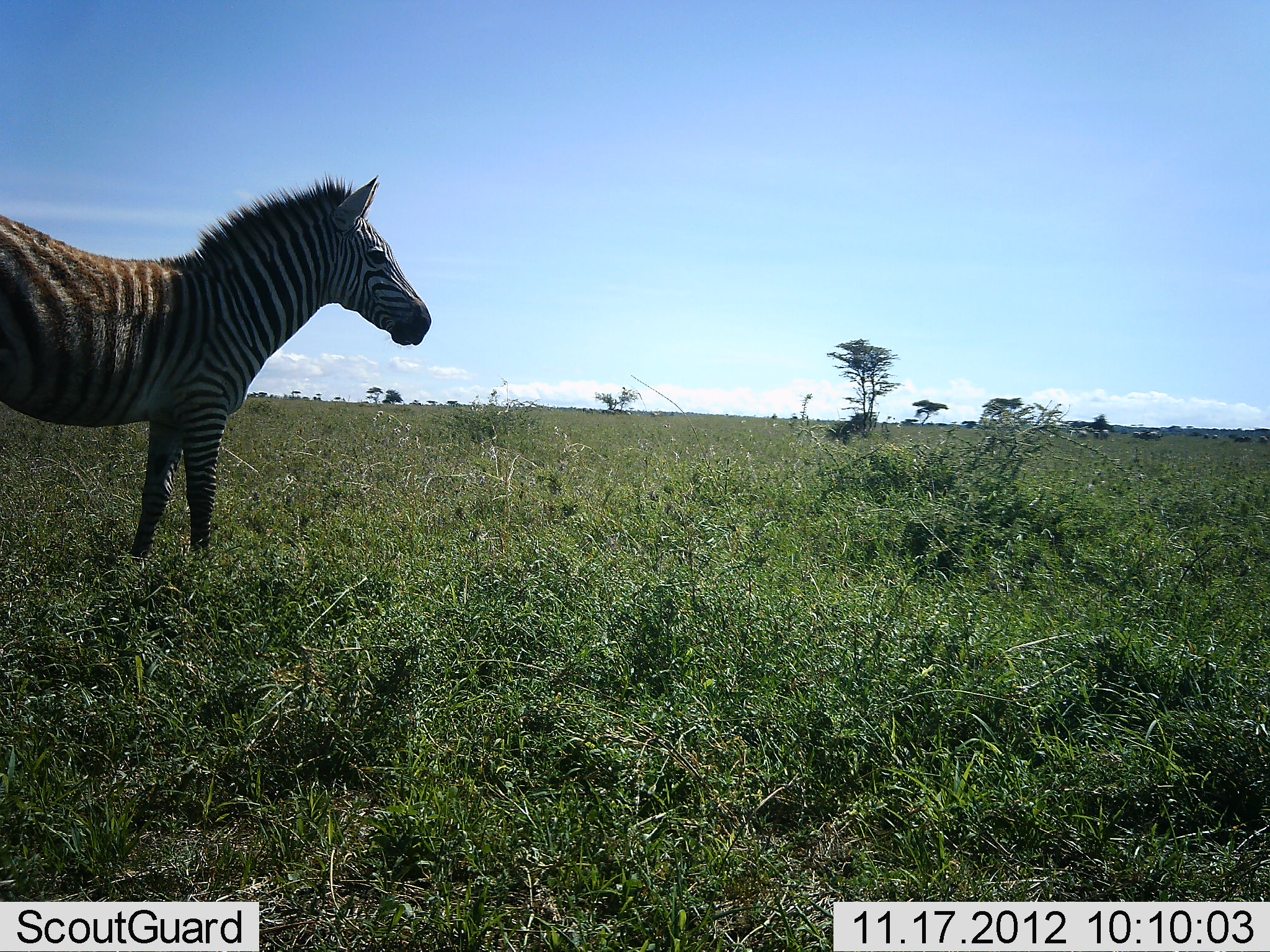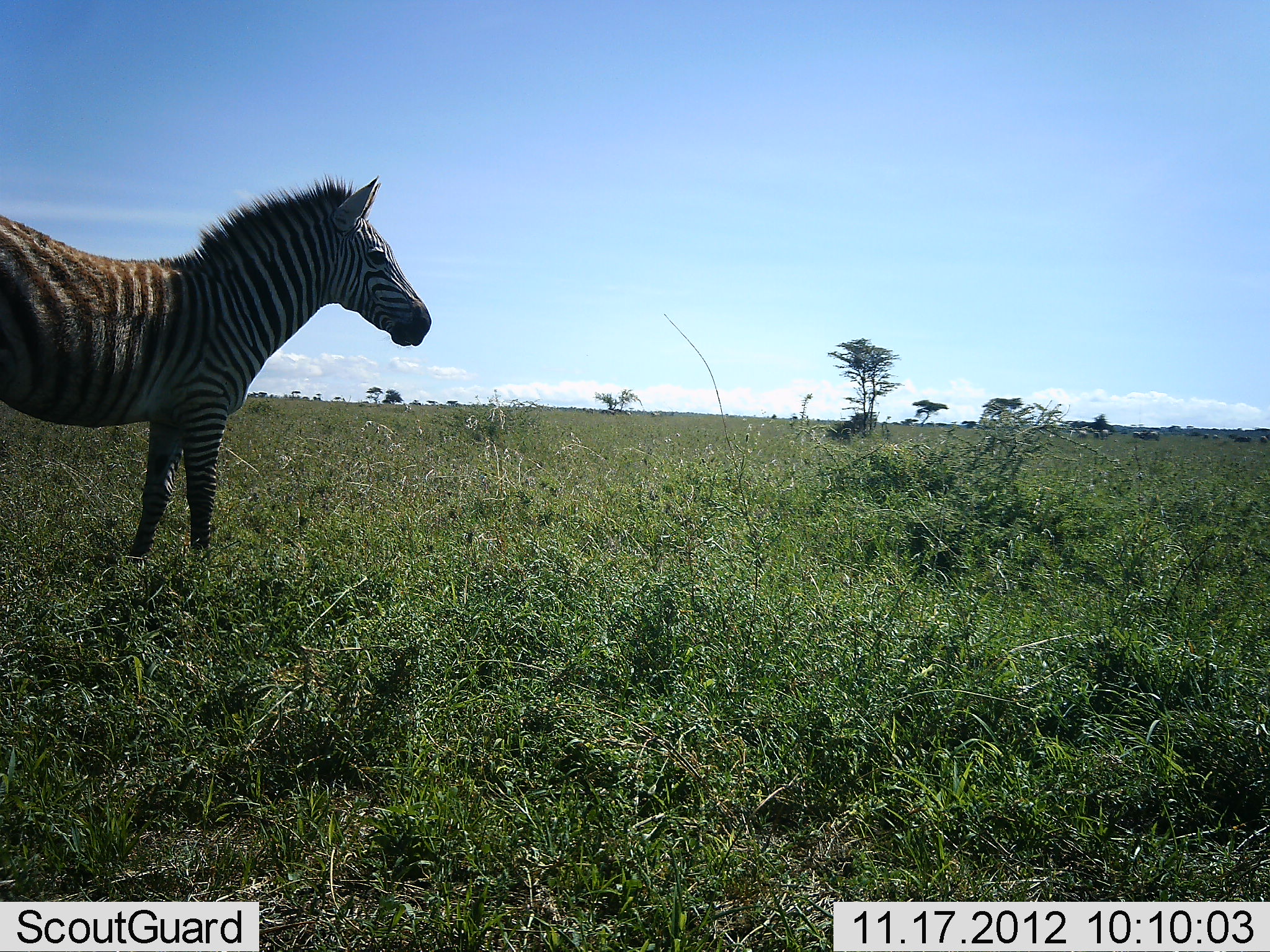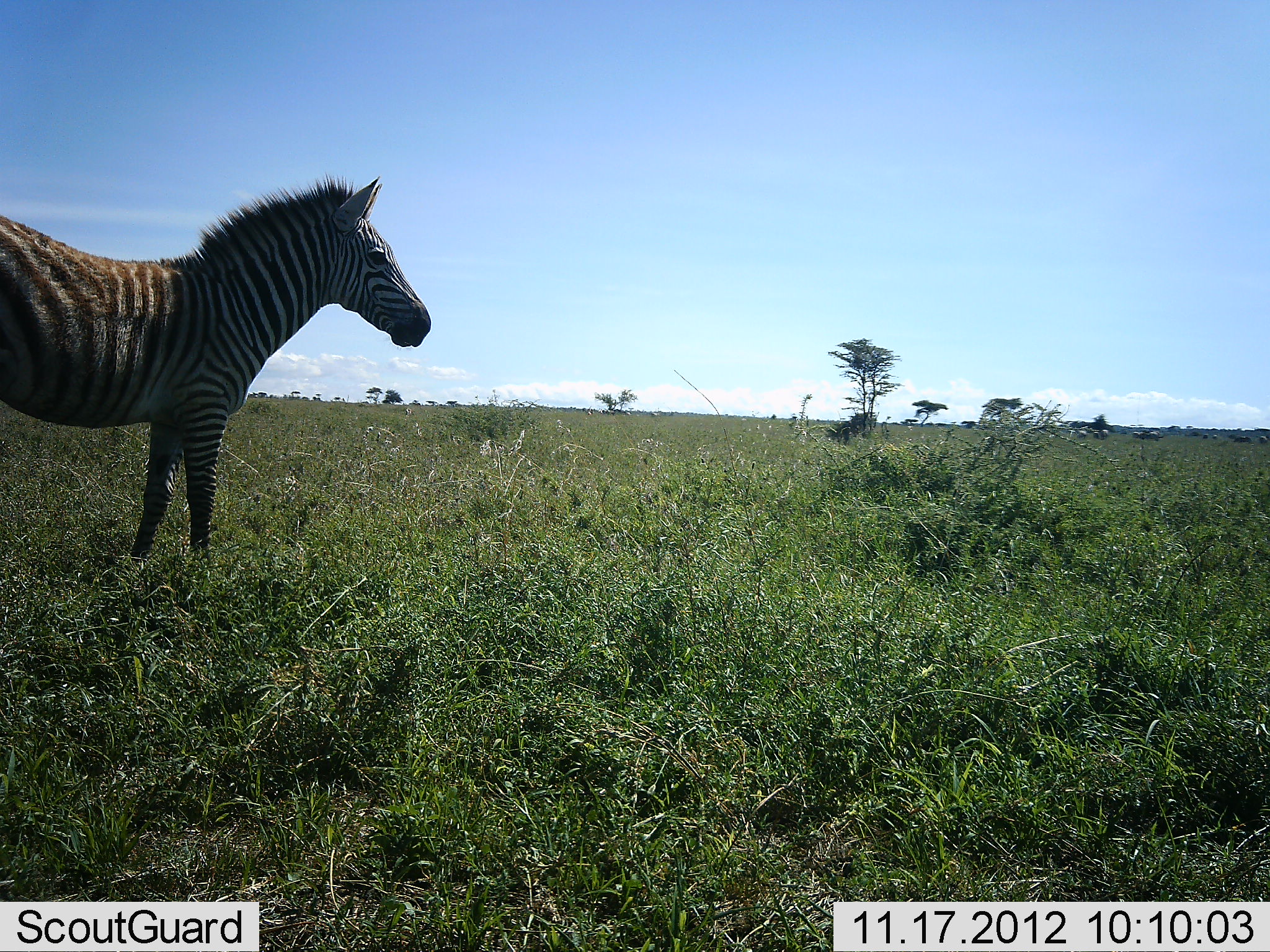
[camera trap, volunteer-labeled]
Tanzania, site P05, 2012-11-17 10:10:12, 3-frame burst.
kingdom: Animalia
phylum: Chordata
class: Mammalia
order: Perissodactyla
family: Equidae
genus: Equus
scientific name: Equus quagga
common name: plains zebra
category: zebra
Zebra (plains zebra) (Equus quagga), count 1. Behavior (volunteer vote fractions): standing 100%, resting 0%, moving 0%, interacting 0%. Young present (vote fraction): 0%. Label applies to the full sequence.